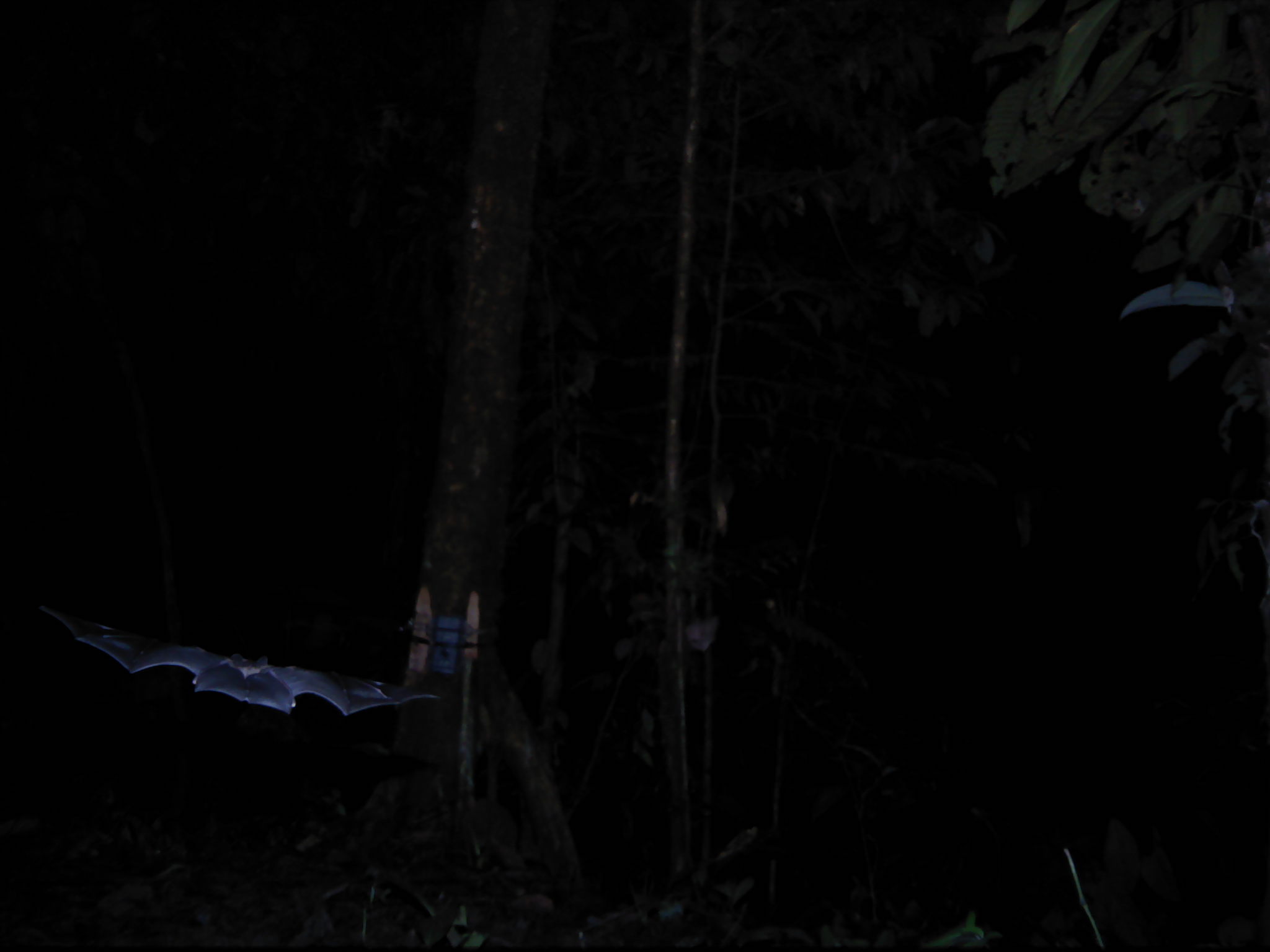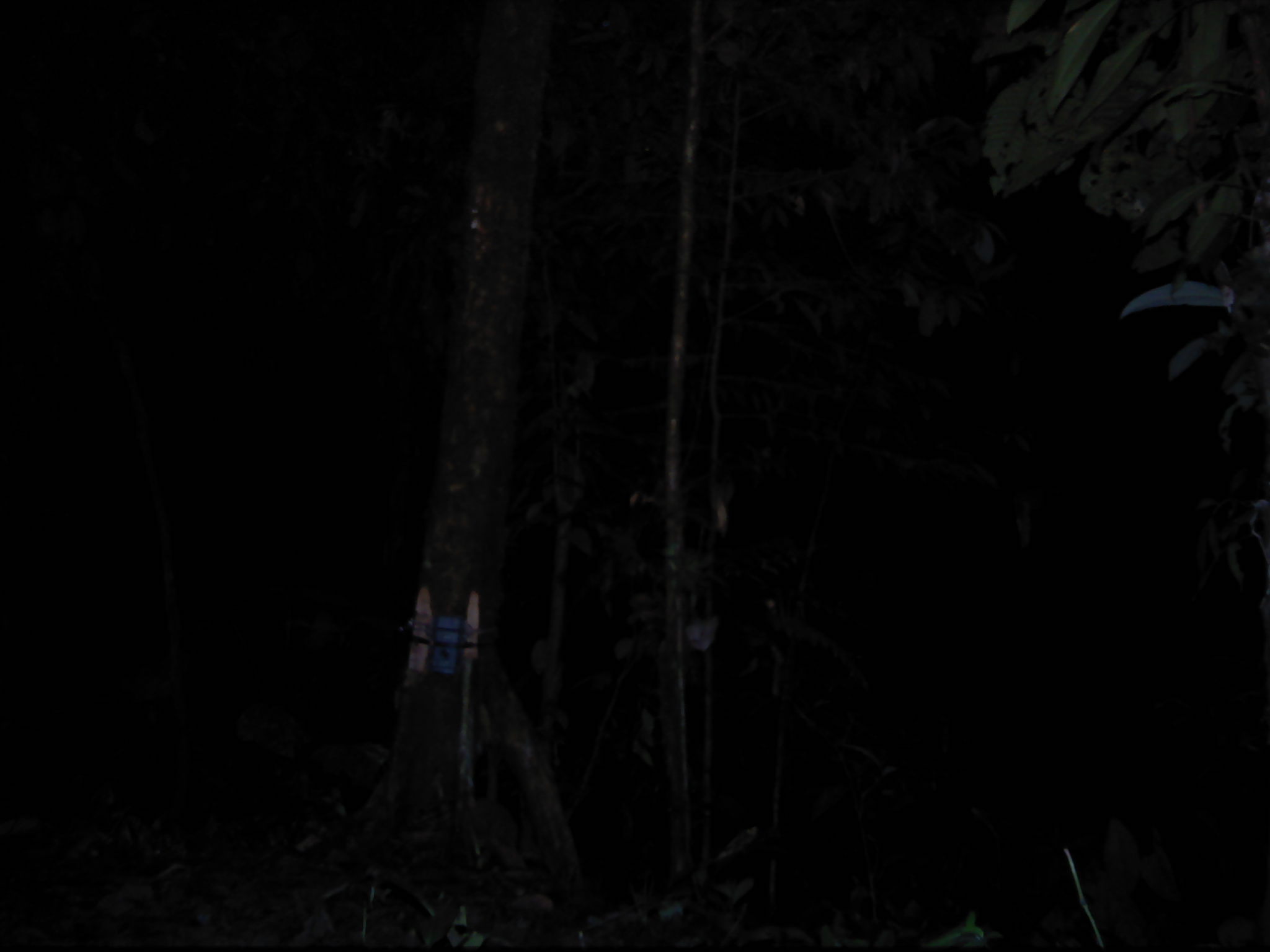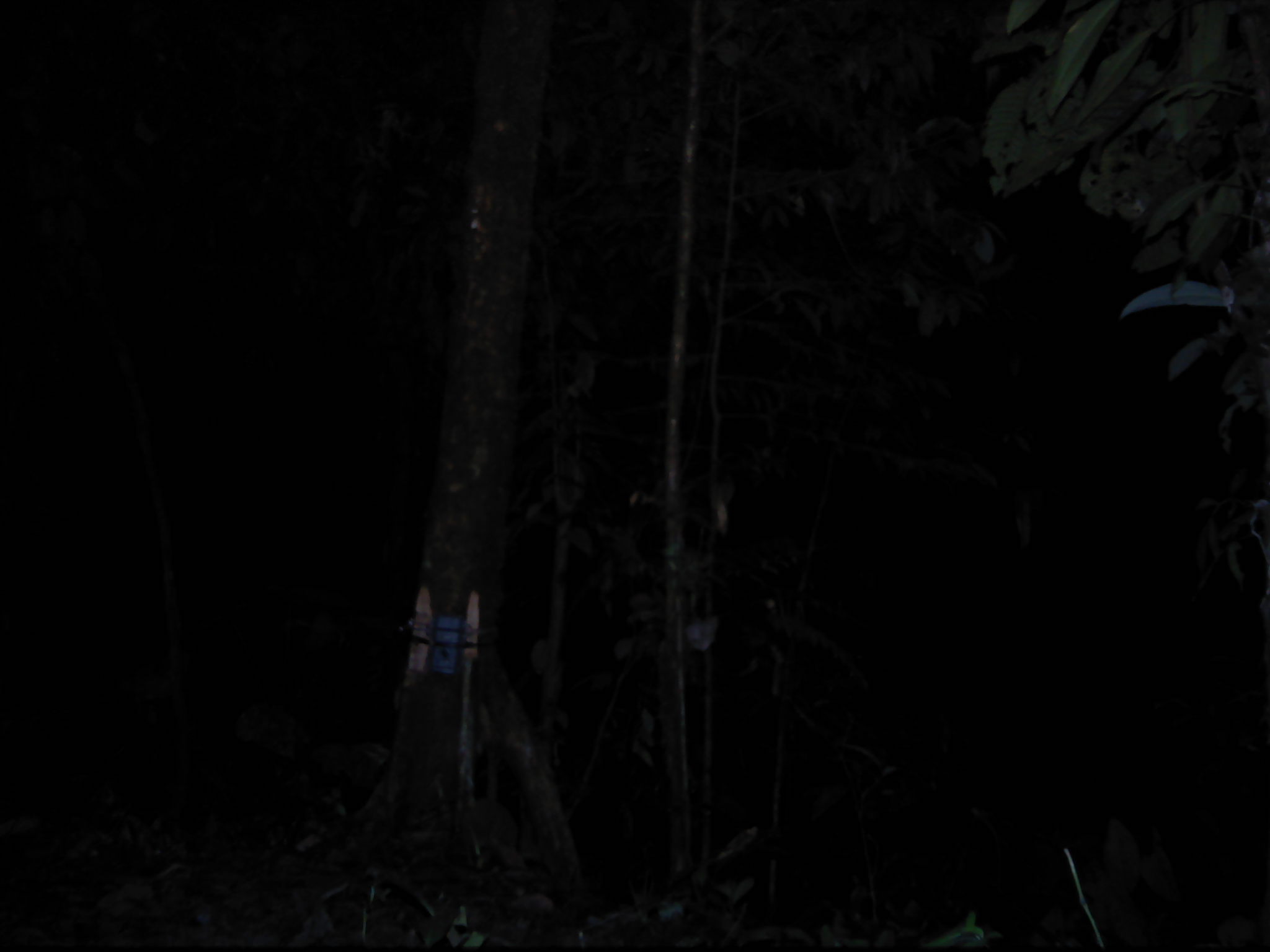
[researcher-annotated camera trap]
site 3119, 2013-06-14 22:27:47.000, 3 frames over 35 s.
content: unidentified animal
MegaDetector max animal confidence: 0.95